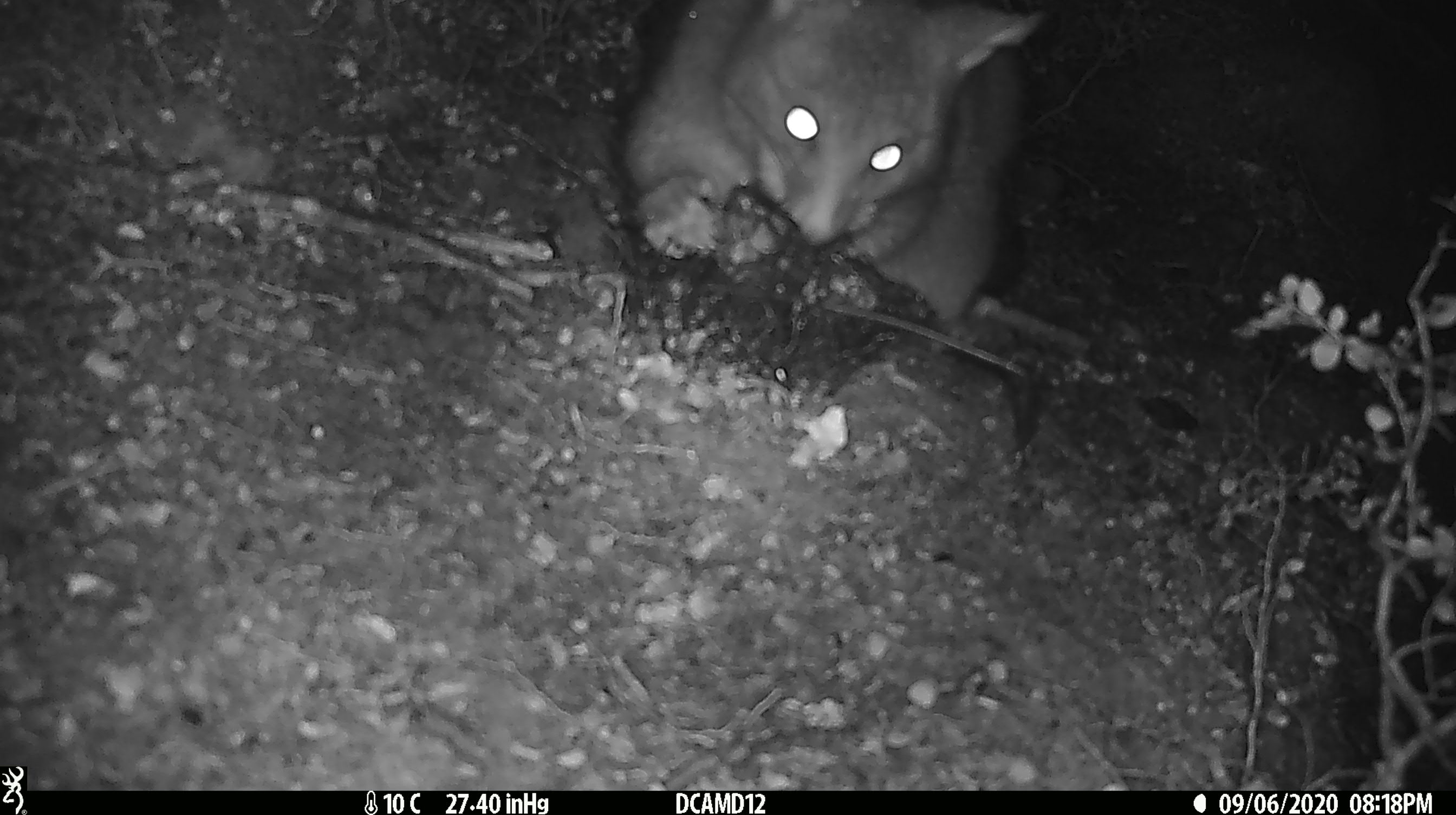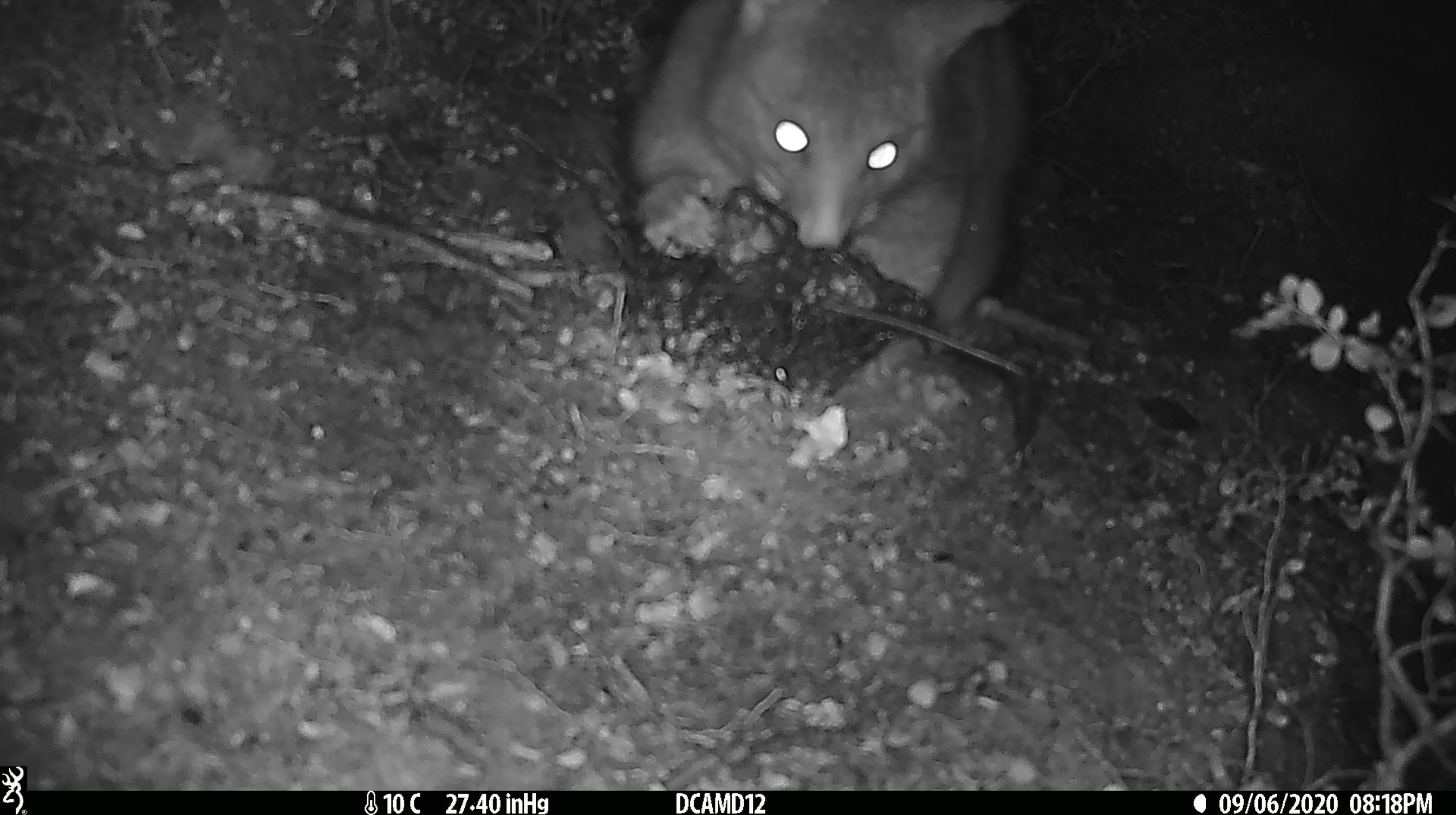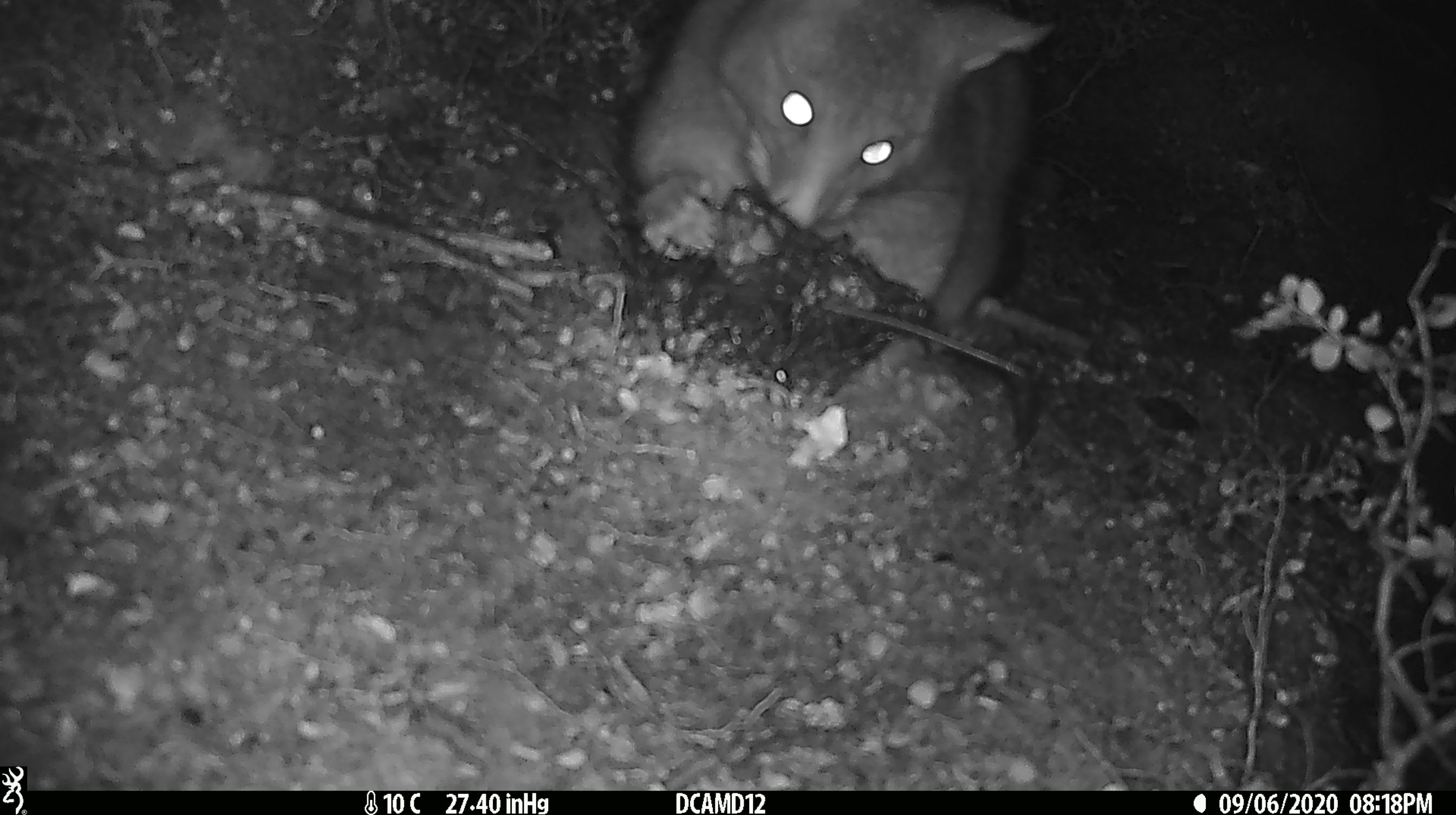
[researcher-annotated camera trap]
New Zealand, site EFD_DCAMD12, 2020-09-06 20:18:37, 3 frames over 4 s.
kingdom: Animalia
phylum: Chordata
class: Mammalia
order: Diprotodontia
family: Phalangeridae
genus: Trichosurus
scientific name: Trichosurus vulpecula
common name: common brushtail possum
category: possum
Possum (common brushtail possum) (Trichosurus vulpecula).